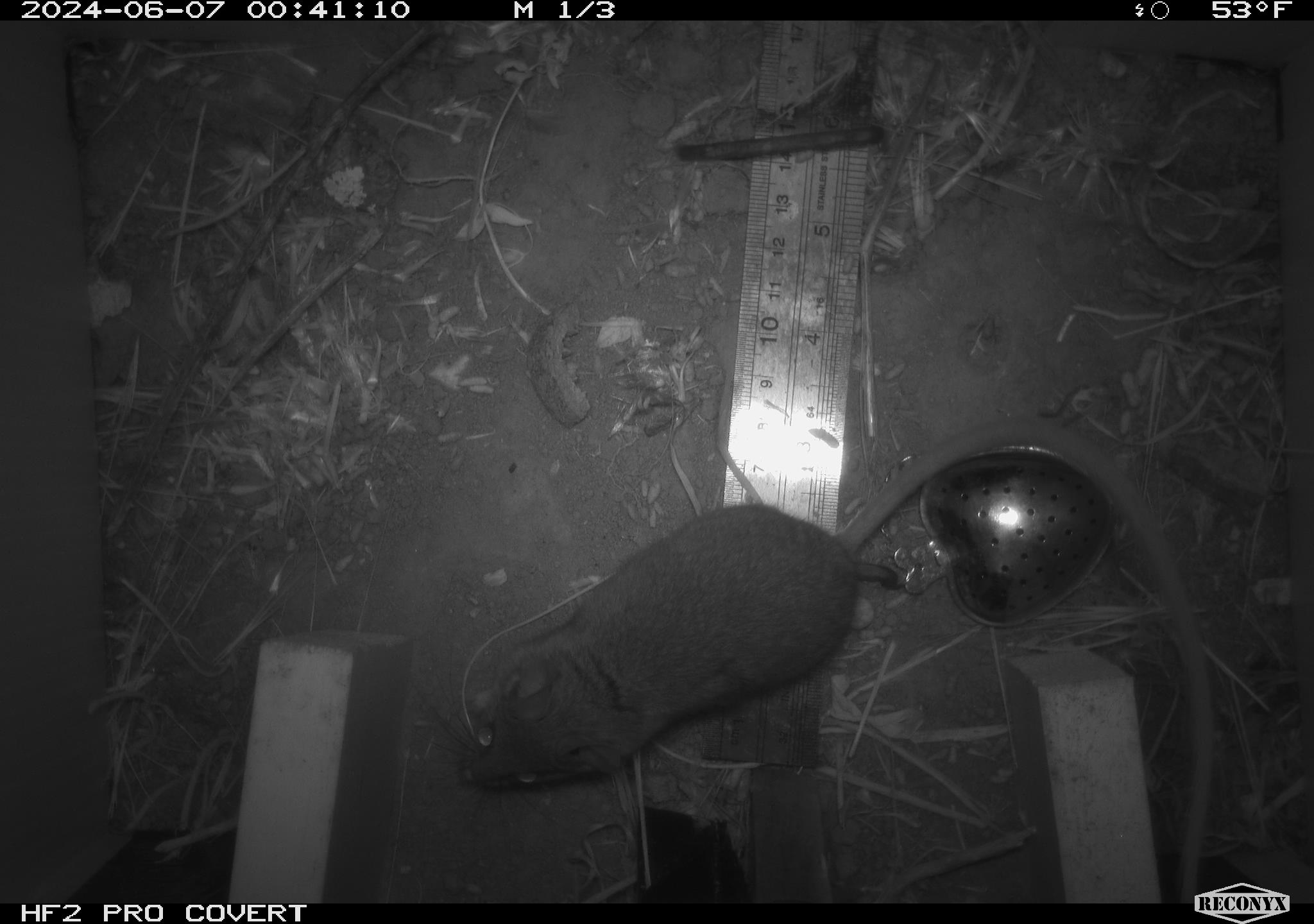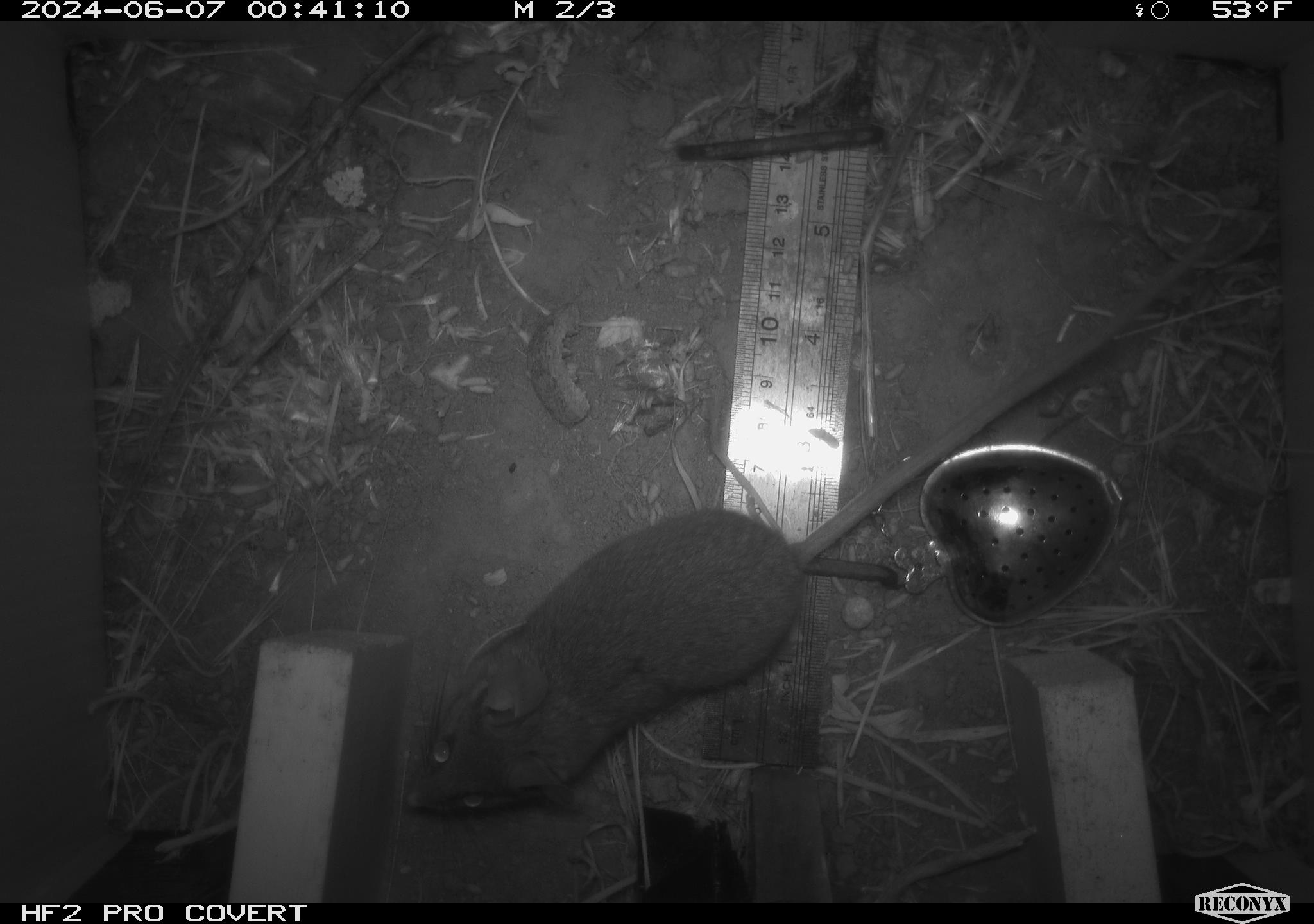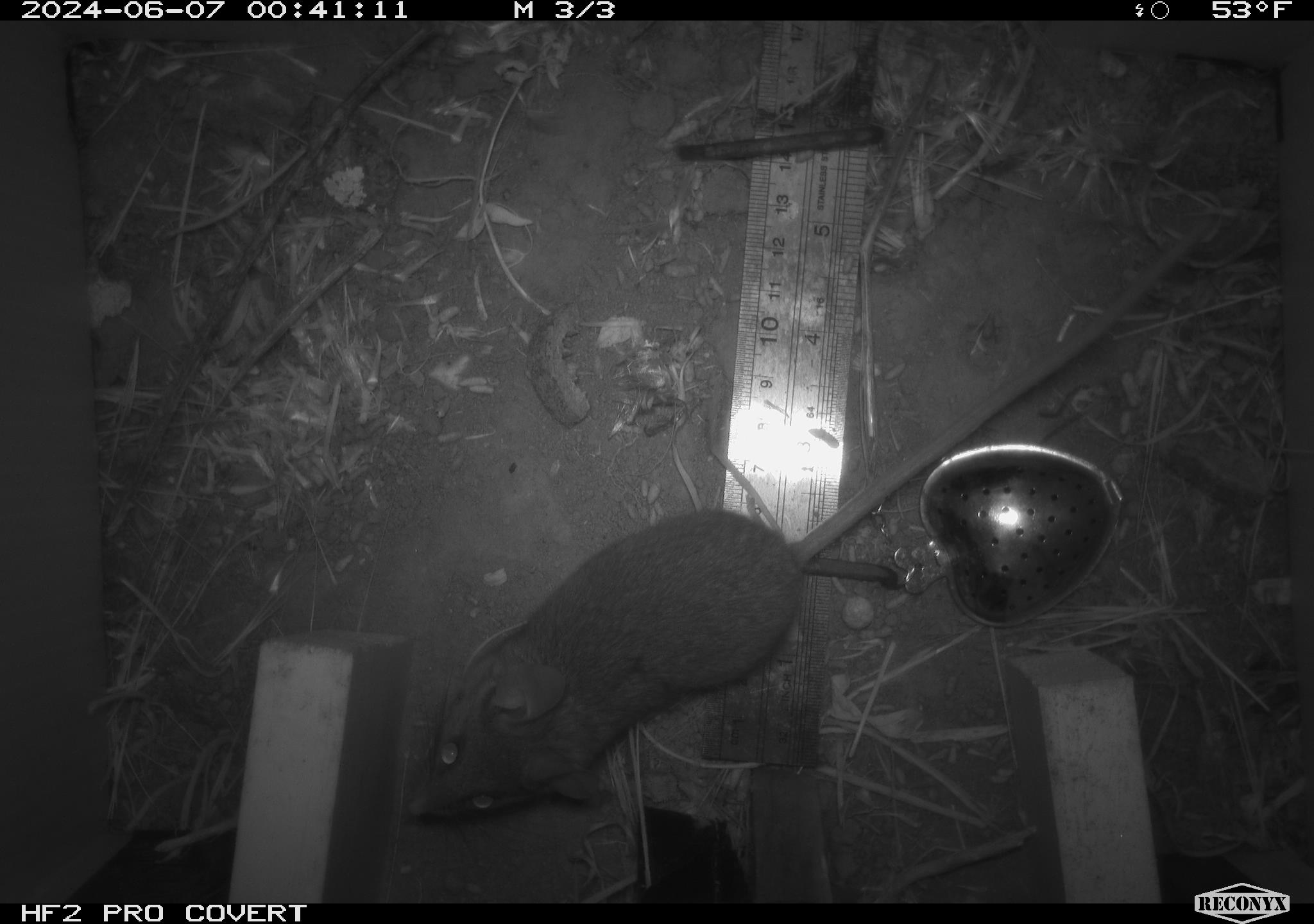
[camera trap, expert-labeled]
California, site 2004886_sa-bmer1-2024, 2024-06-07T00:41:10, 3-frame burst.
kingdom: Animalia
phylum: Chordata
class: Mammalia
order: Rodentia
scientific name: Rodentia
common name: mouse species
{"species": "mouse species (Rodentia)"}